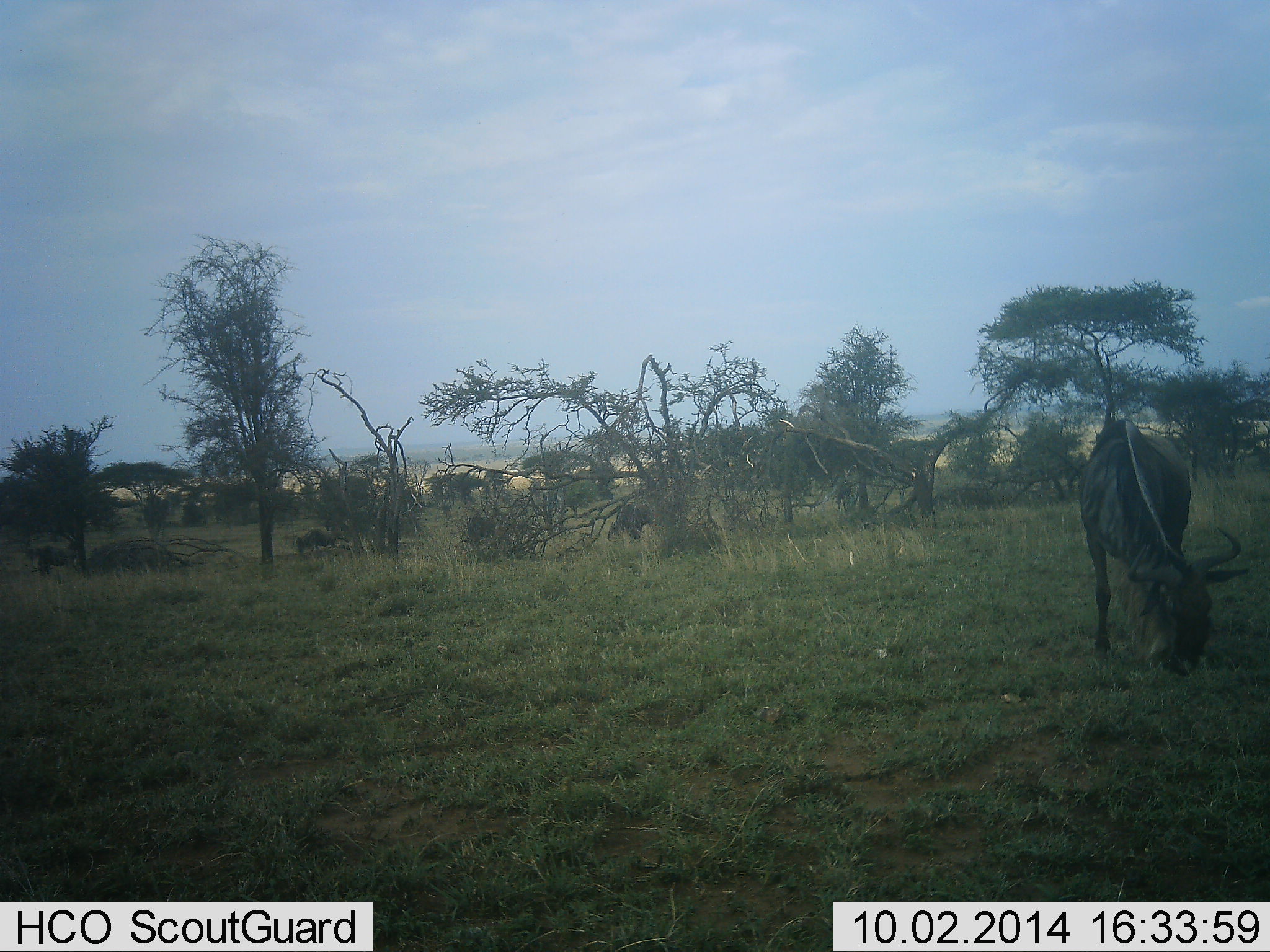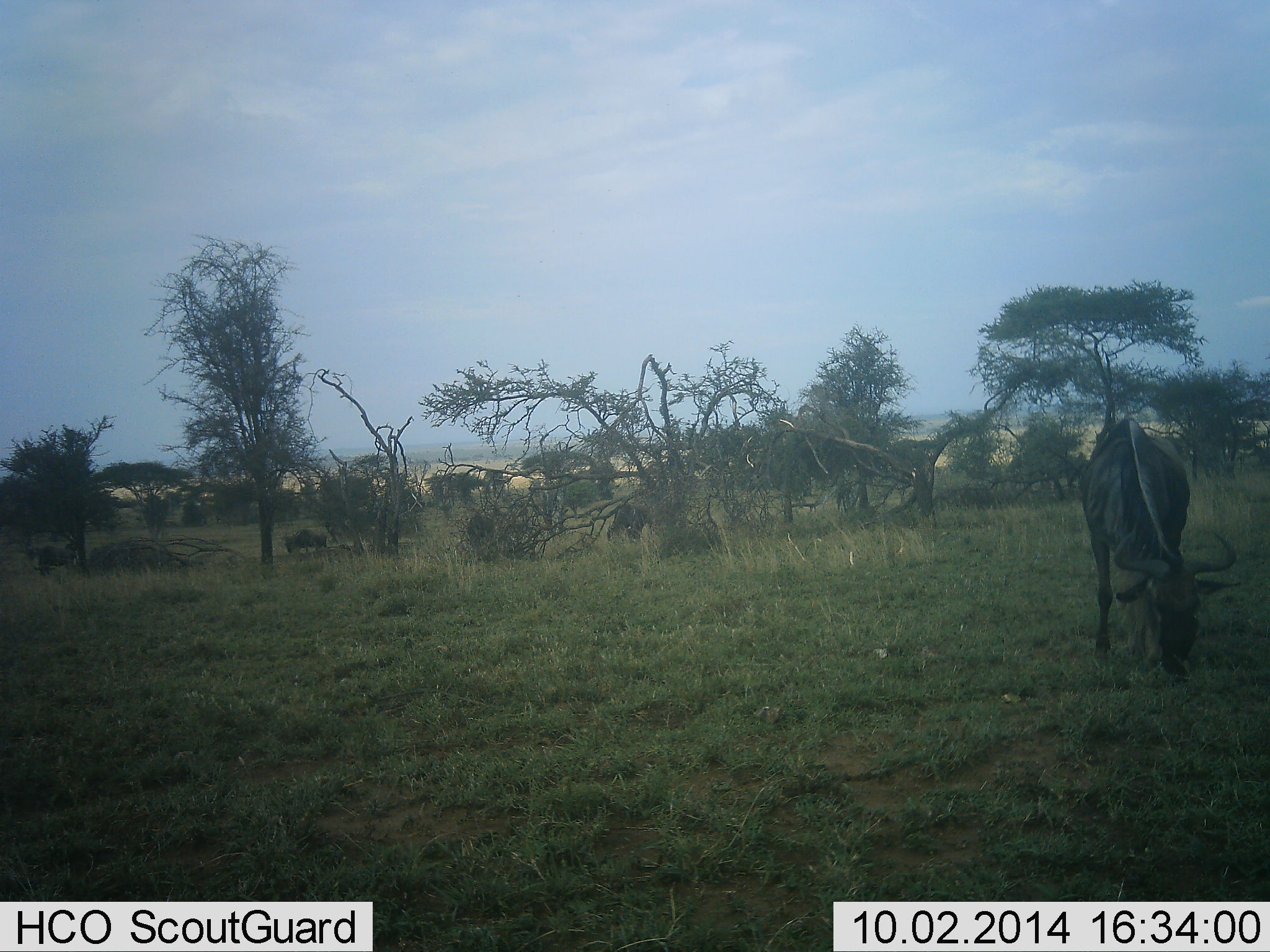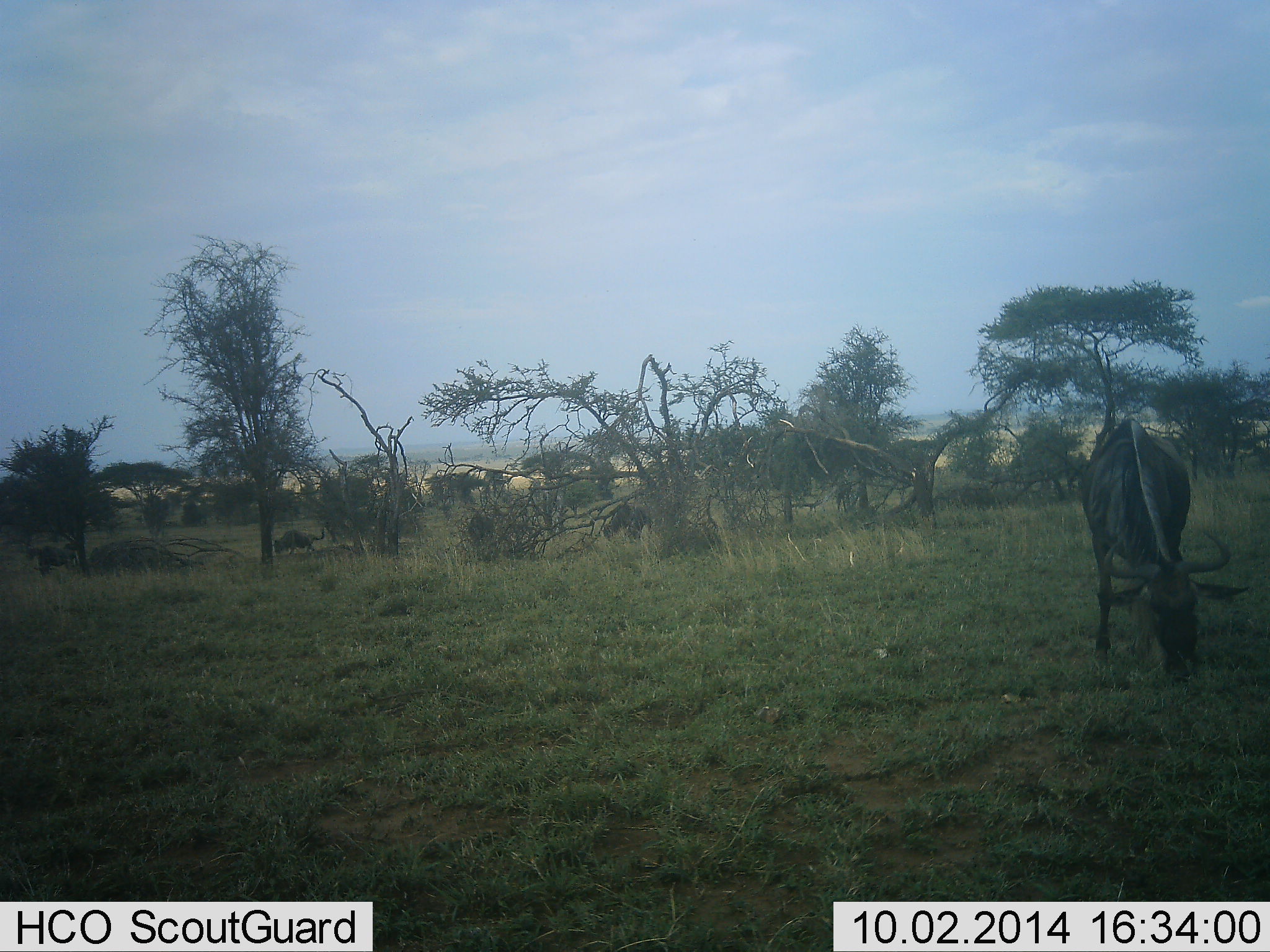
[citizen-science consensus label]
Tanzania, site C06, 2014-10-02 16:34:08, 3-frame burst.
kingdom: Animalia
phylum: Chordata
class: Mammalia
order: Artiodactyla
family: Bovidae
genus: Connochaetes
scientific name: Connochaetes taurinus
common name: blue wildebeest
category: wildebeest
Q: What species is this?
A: Wildebeest (blue wildebeest) (Connochaetes taurinus).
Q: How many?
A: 5.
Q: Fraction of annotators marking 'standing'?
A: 40%.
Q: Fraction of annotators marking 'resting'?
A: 0%.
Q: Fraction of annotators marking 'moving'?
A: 20%.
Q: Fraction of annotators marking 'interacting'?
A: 0%.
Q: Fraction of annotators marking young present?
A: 0%.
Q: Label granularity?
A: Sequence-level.